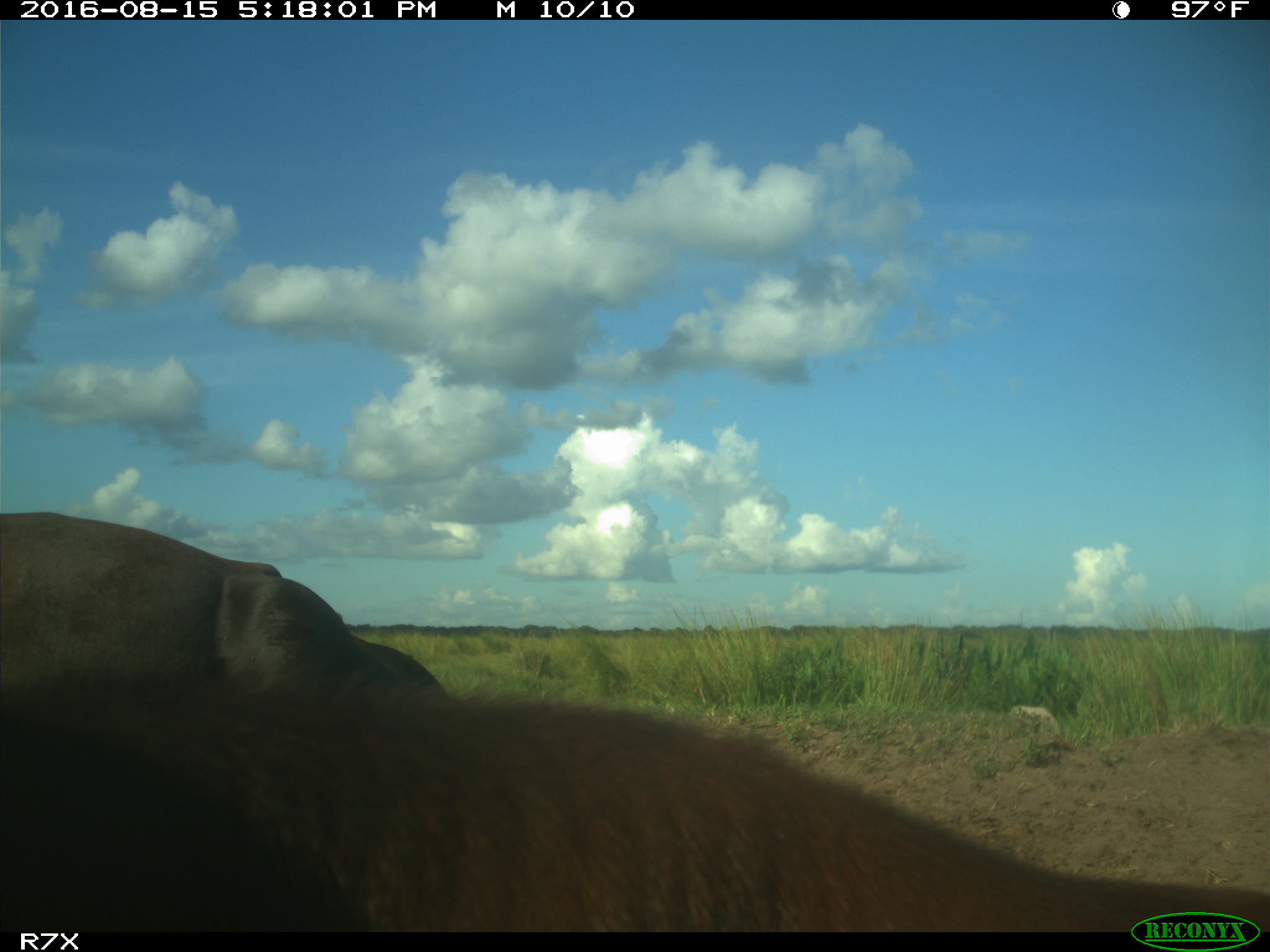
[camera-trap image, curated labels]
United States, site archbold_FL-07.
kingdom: Animalia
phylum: Chordata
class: Mammalia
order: Artiodactyla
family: Bovidae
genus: Bos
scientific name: Bos taurus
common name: domestic cow